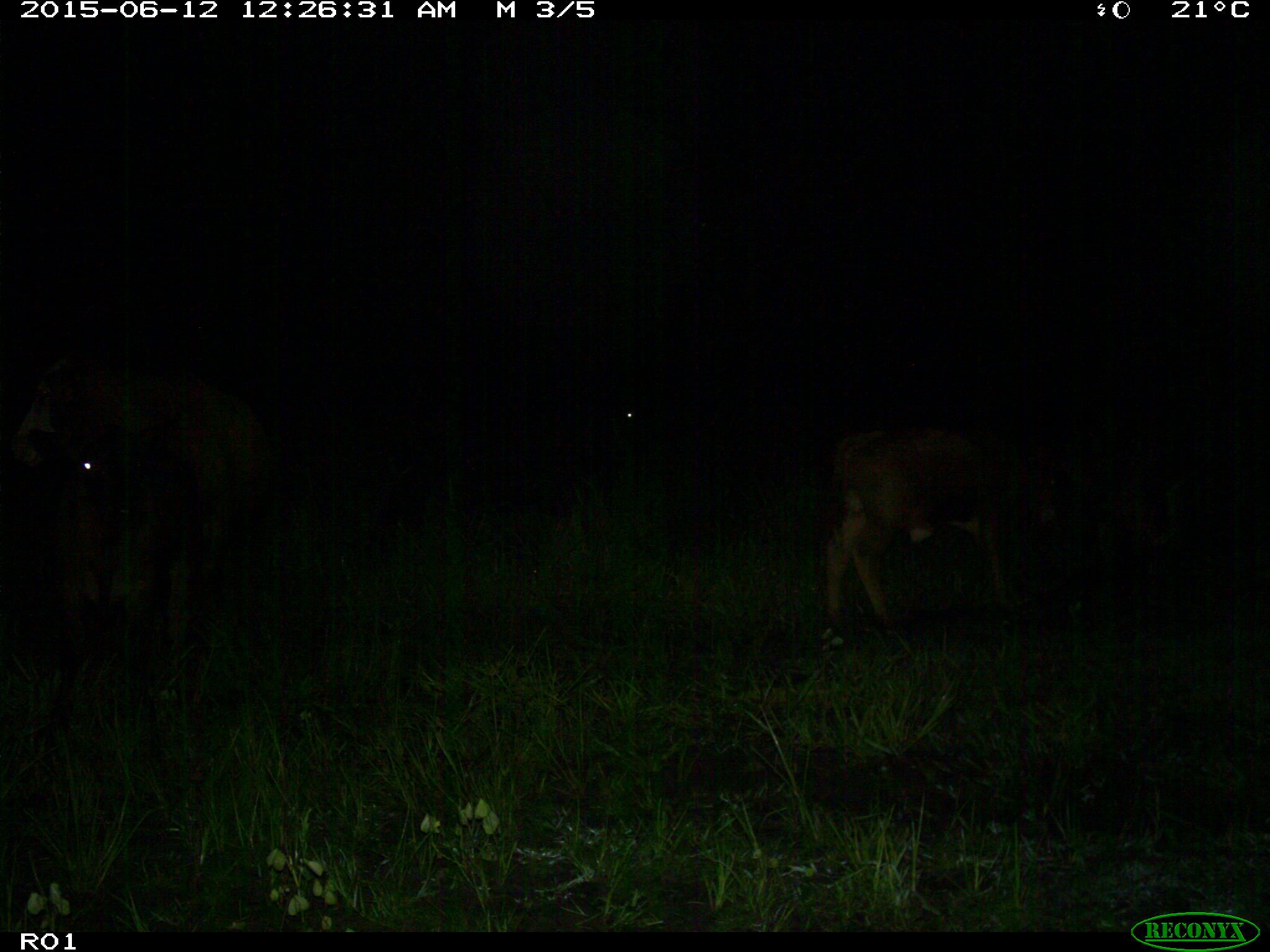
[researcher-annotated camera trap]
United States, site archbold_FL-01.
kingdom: Animalia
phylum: Chordata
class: Mammalia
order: Artiodactyla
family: Bovidae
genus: Bos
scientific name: Bos taurus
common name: domestic cow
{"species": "Bos taurus (domestic cow)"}